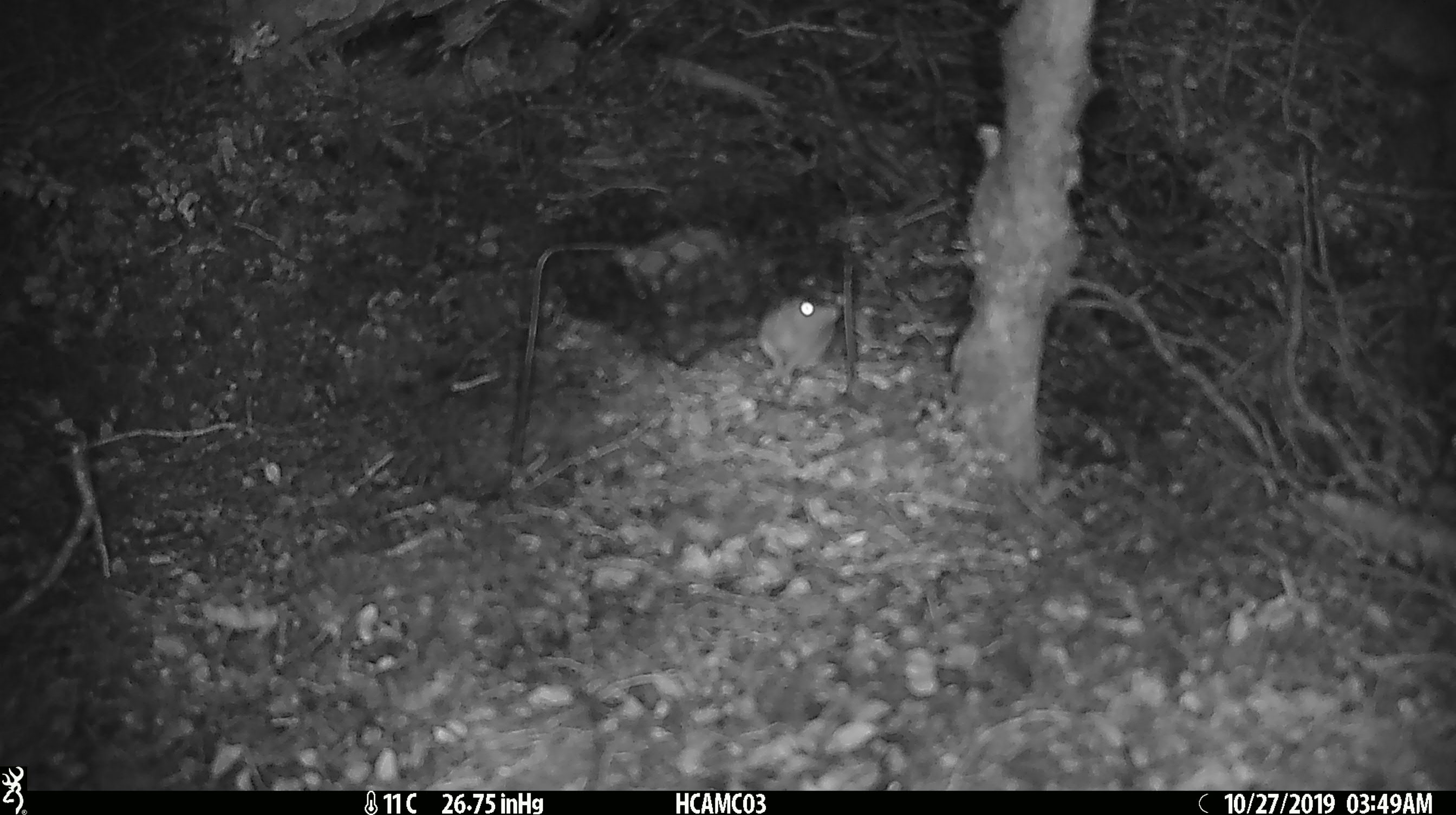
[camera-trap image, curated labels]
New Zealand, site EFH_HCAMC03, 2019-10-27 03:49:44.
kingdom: Animalia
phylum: Chordata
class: Mammalia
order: Rodentia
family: Muridae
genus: Mus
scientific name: Mus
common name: mouse